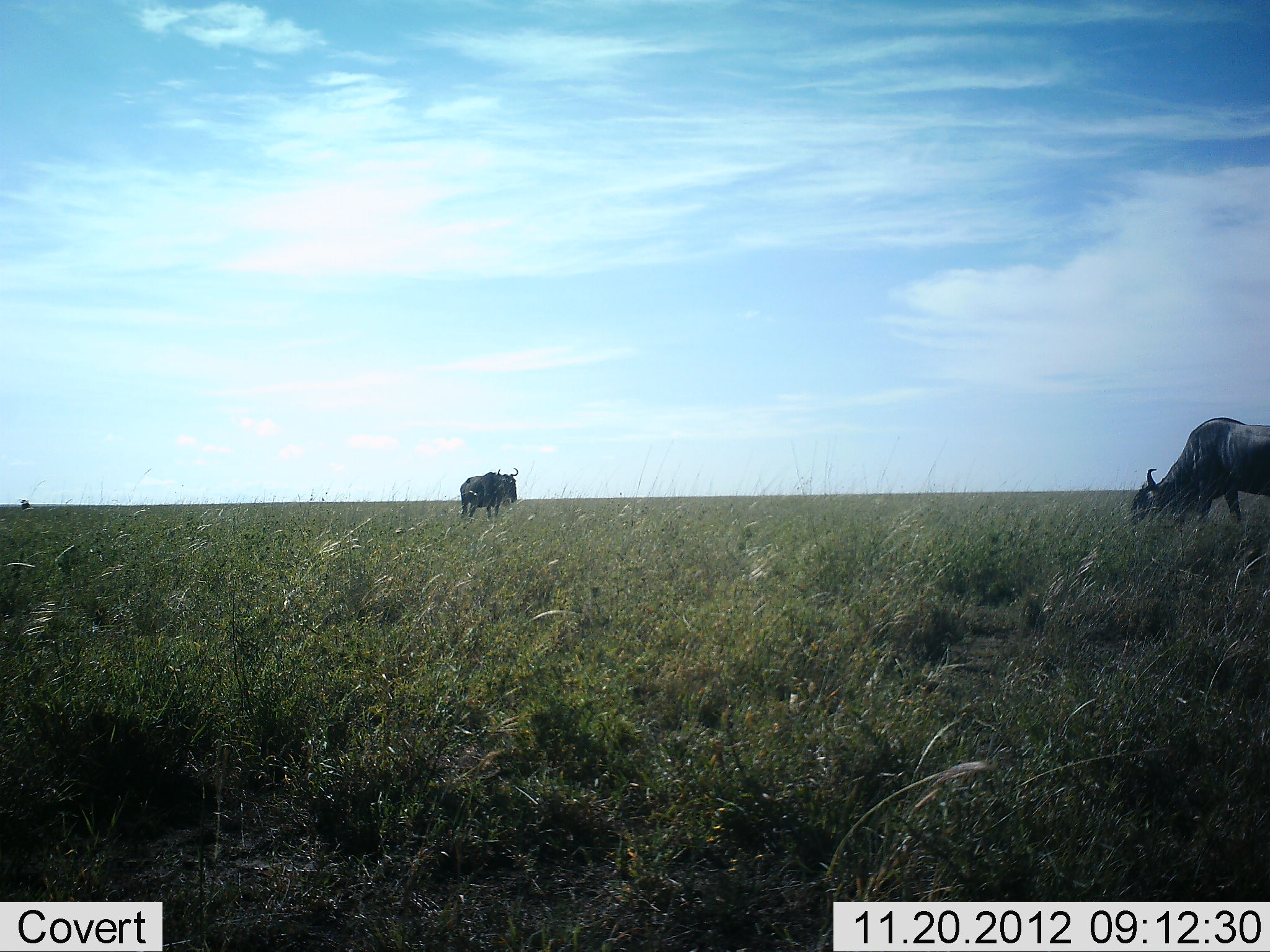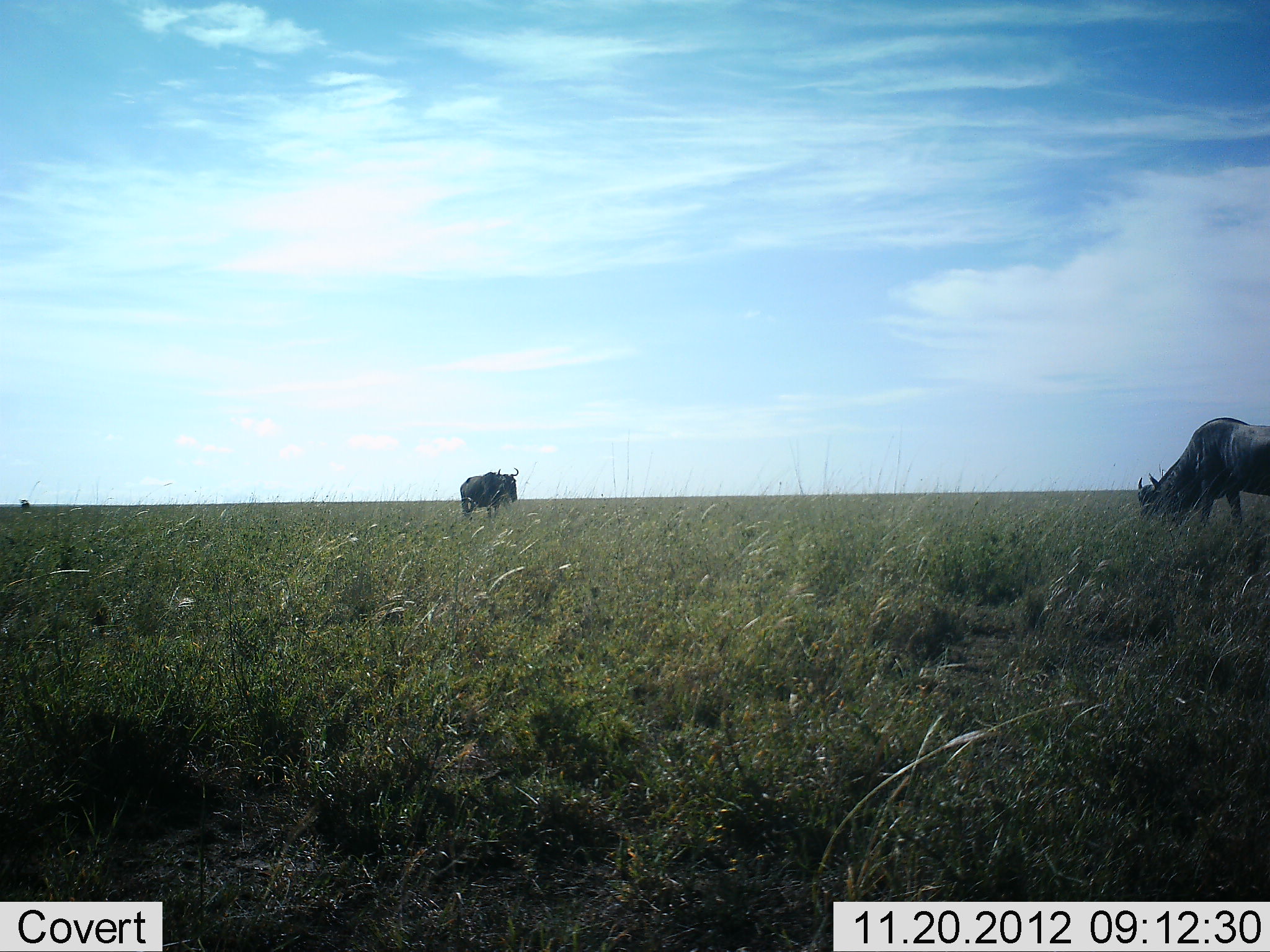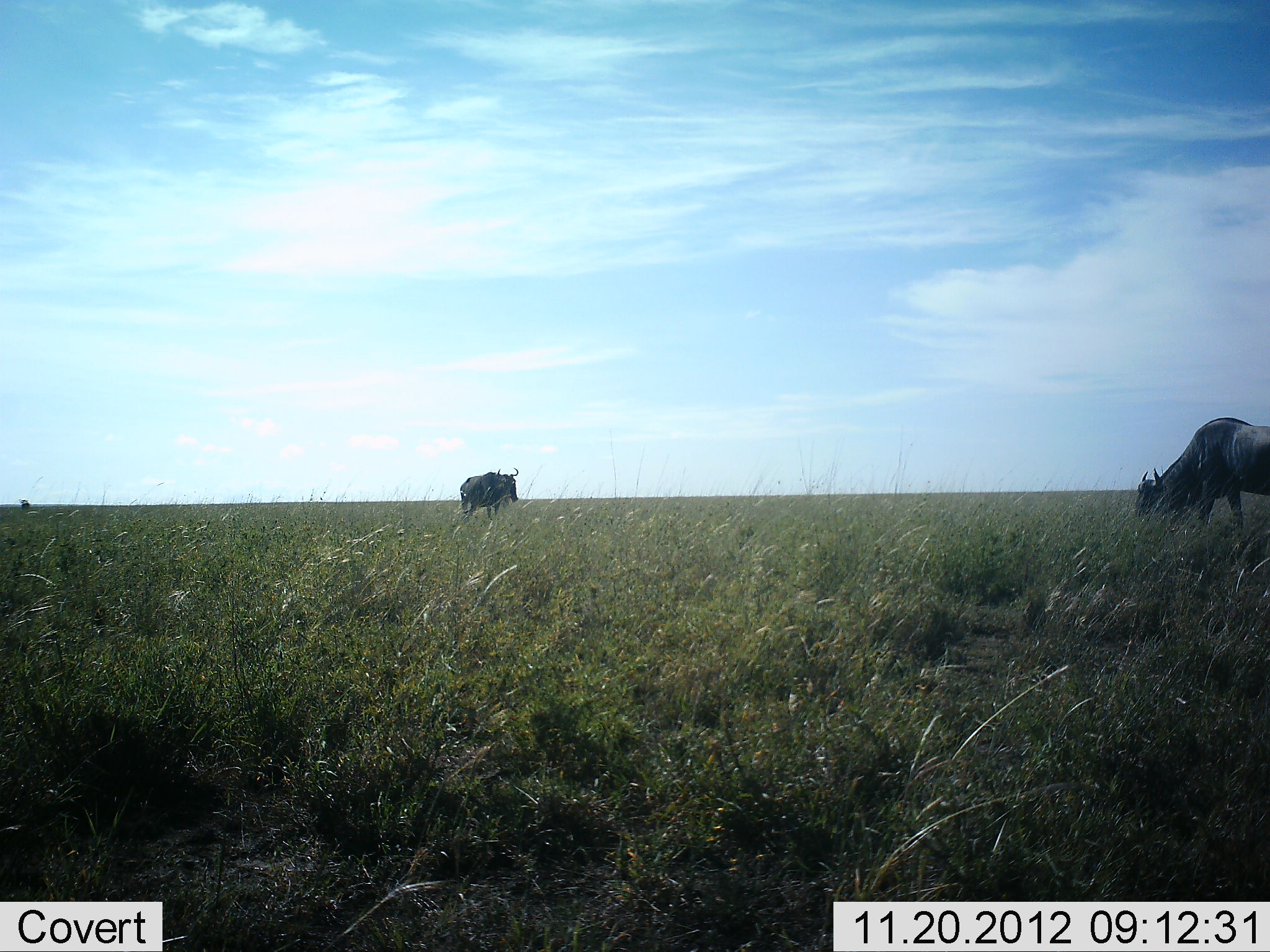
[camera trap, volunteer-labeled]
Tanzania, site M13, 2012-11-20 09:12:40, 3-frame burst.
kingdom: Animalia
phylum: Chordata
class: Mammalia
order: Artiodactyla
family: Bovidae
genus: Connochaetes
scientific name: Connochaetes taurinus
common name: blue wildebeest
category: wildebeest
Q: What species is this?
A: Wildebeest (blue wildebeest) (Connochaetes taurinus).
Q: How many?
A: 2.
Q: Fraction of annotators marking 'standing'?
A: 60%.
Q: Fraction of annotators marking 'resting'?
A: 0%.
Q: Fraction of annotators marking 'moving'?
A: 10%.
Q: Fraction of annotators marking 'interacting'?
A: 0%.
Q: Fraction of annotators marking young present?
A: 0%.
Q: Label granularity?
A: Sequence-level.